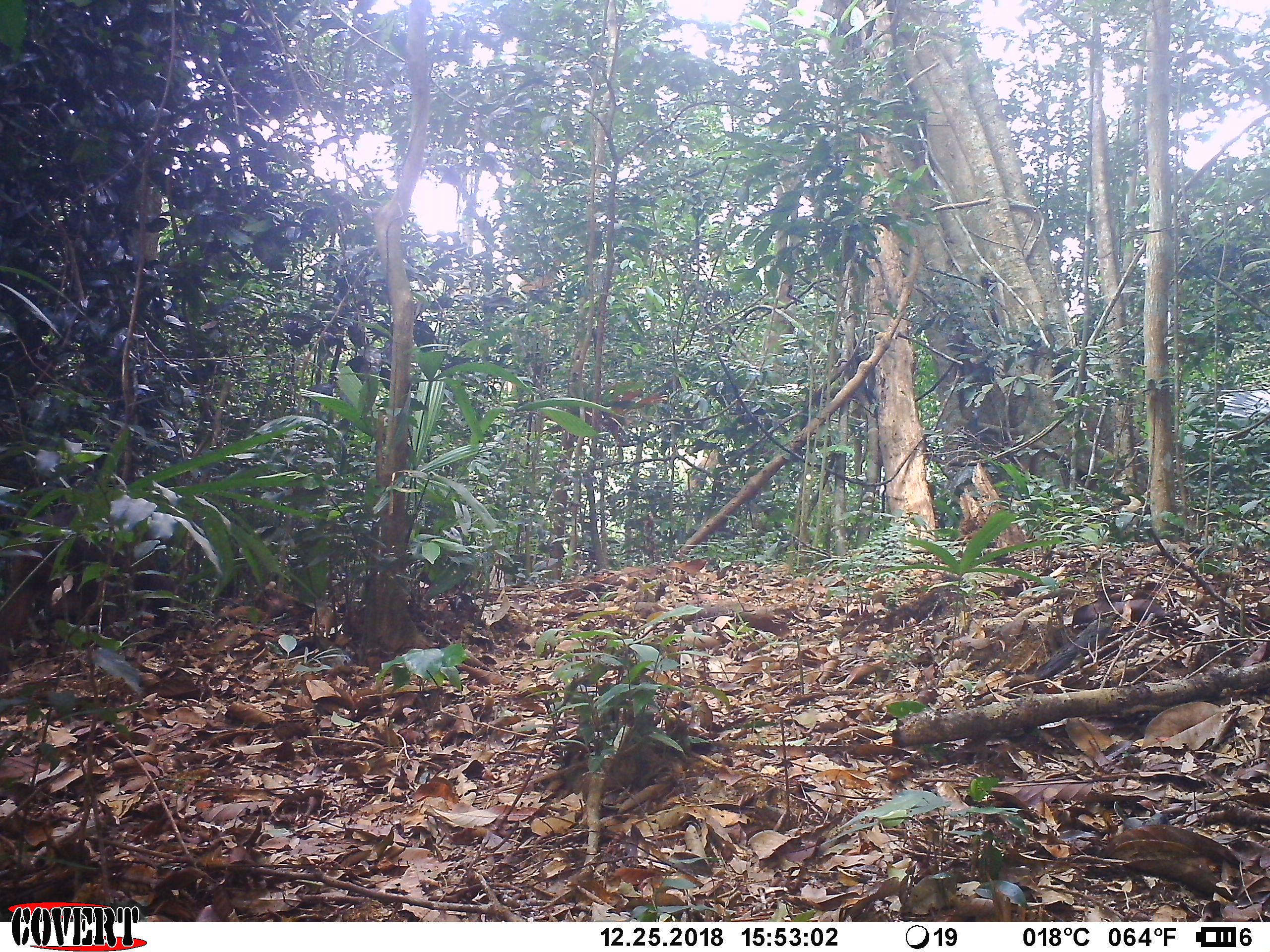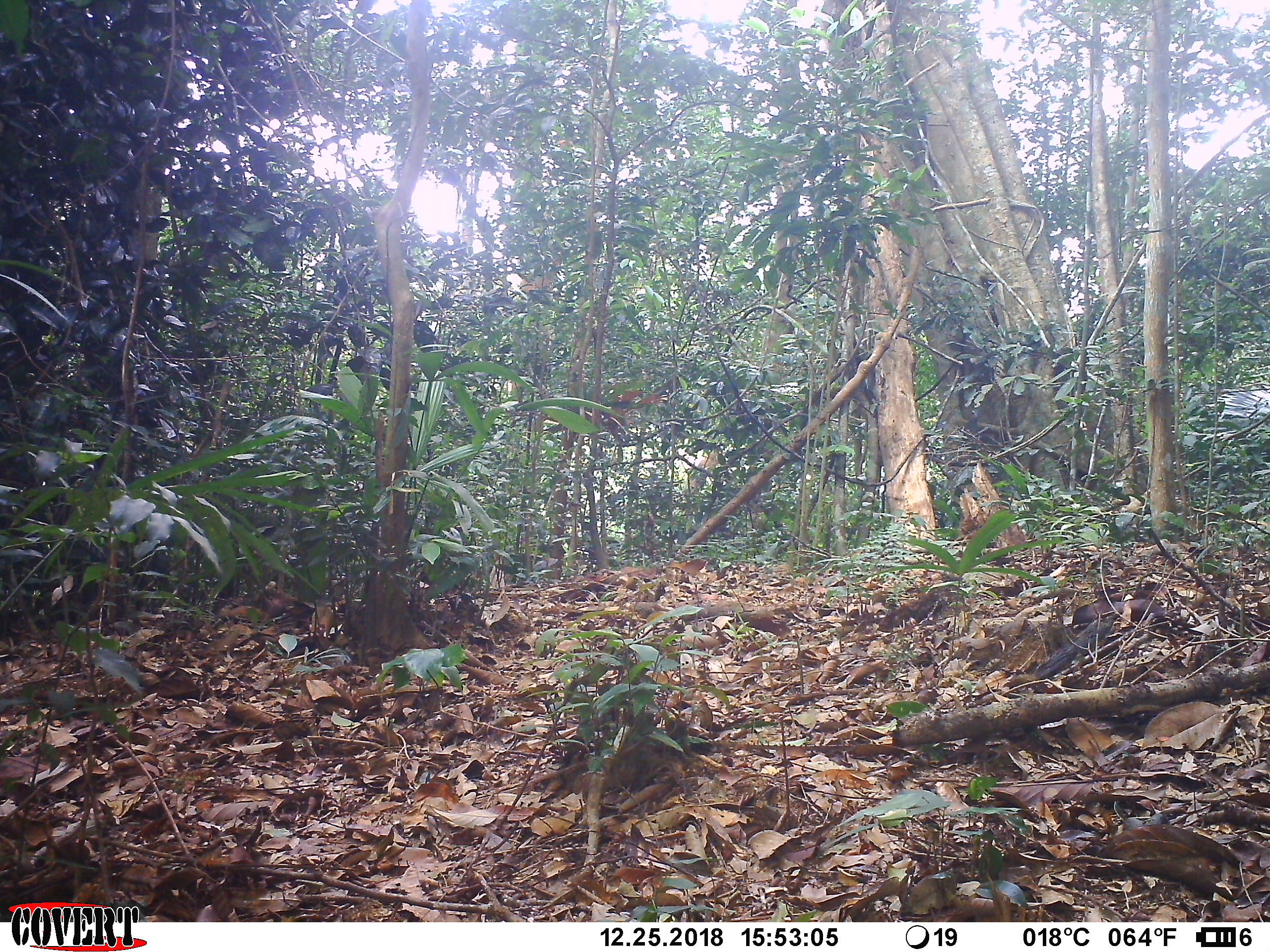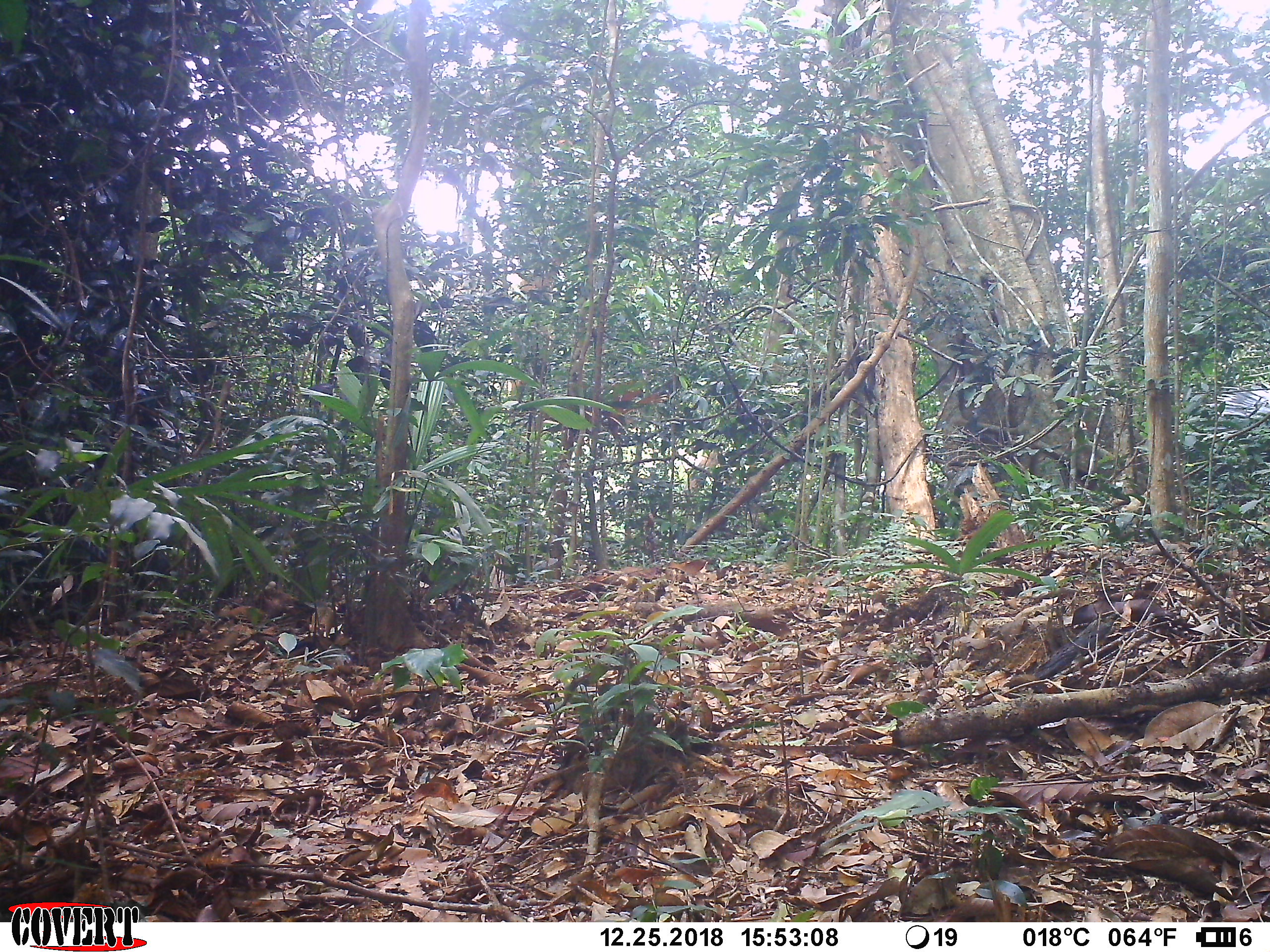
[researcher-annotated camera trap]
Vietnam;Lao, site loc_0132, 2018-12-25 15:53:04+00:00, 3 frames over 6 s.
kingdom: Animalia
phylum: Chordata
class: Mammalia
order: Primates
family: Cercopithecidae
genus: Macaca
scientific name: Macaca arctoides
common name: stump-tailed macaque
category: stump tailed macaque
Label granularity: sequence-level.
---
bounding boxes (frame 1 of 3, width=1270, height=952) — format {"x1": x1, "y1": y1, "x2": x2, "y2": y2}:
stump tailed macaque: {"x1": 0, "y1": 505, "x2": 178, "y2": 679}